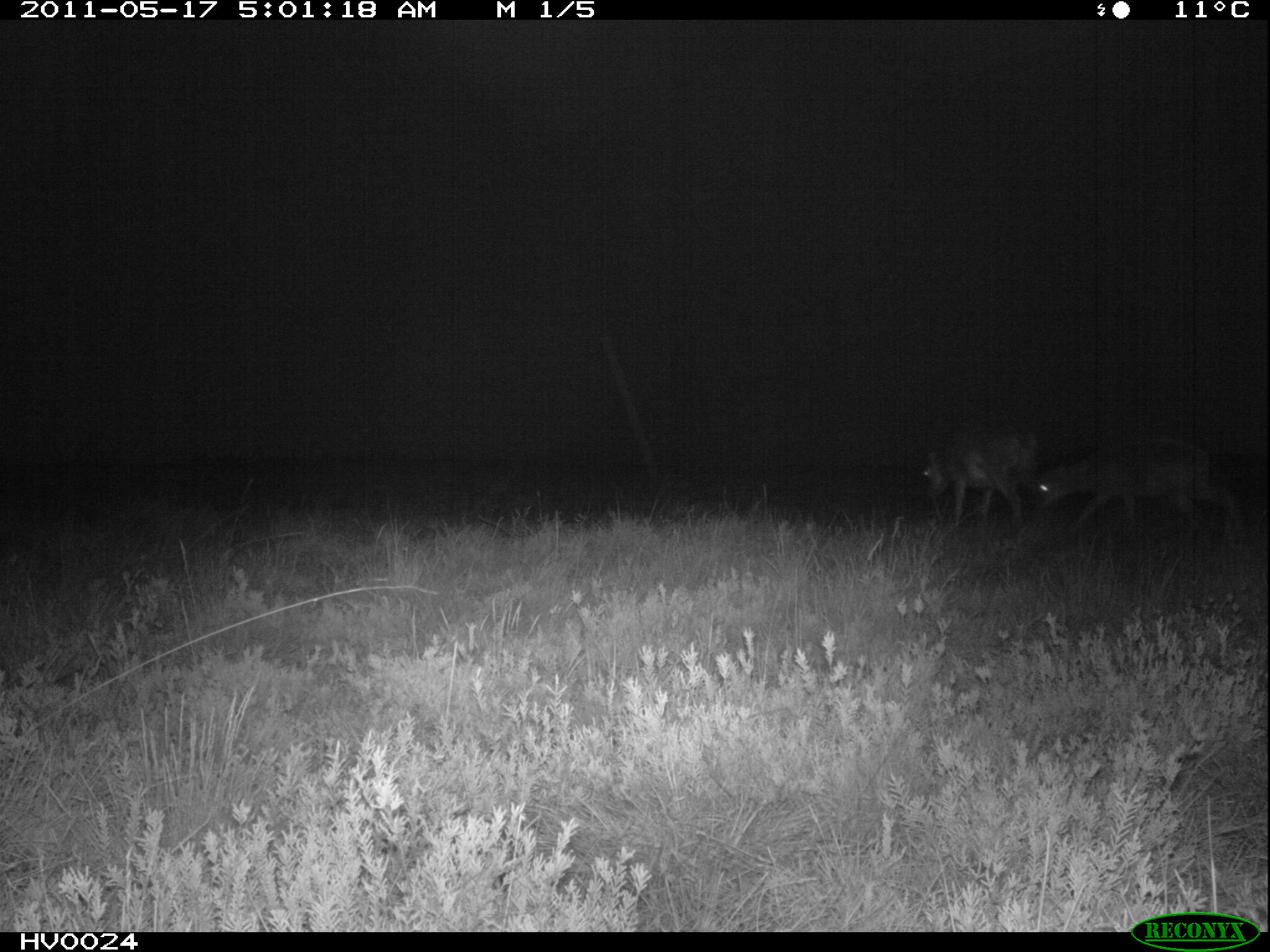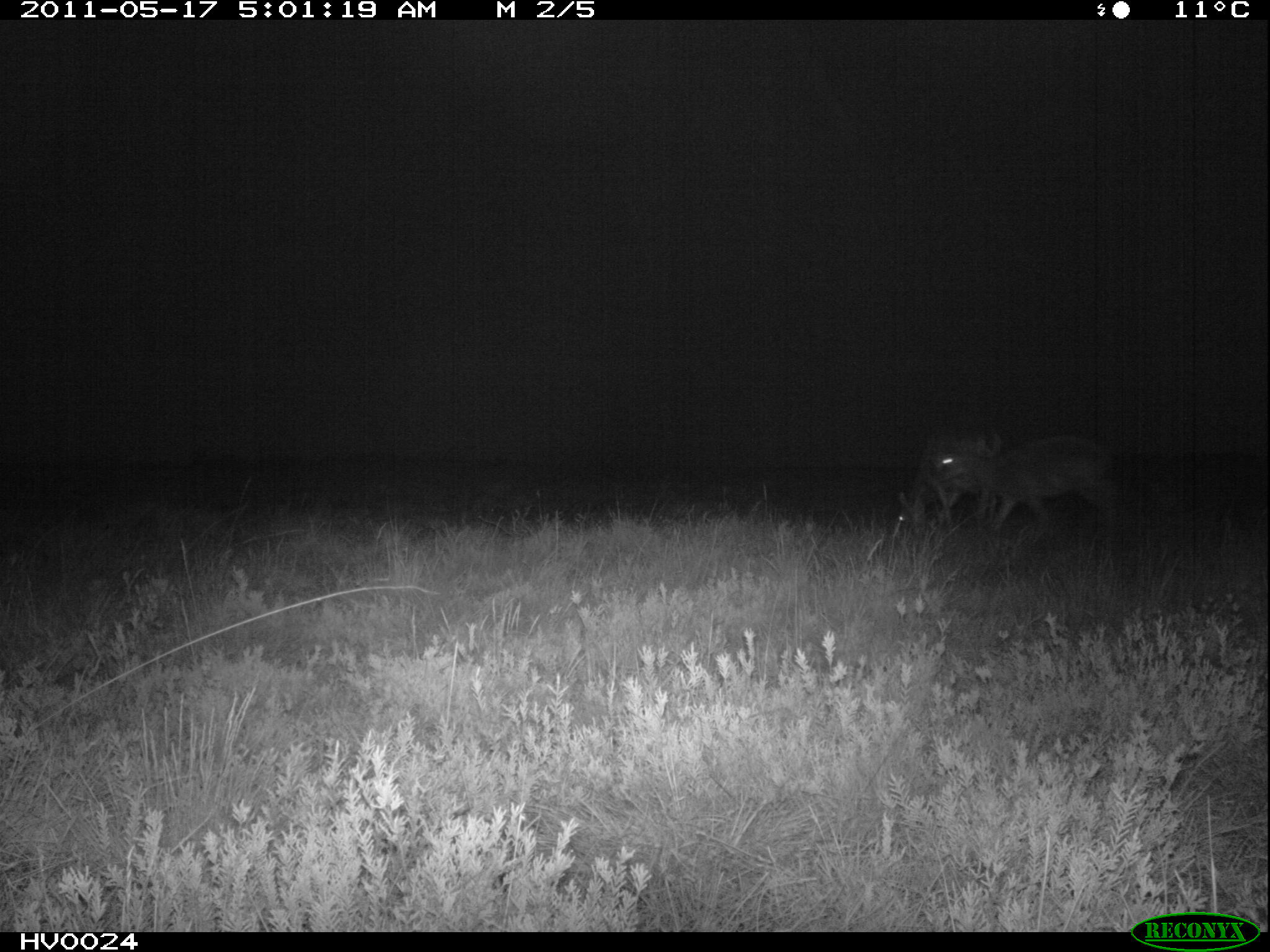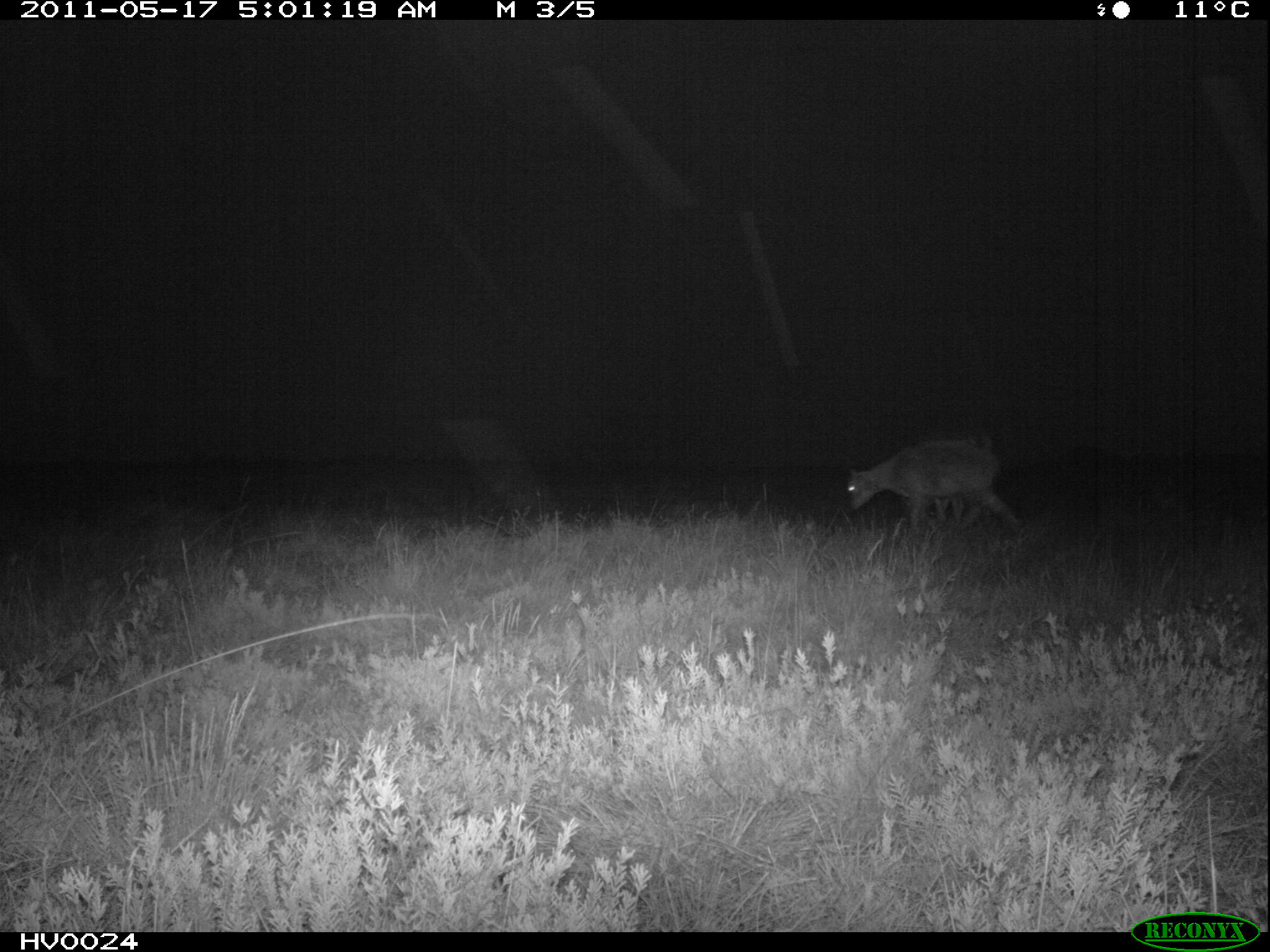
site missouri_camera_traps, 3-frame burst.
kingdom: Animalia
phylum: Chordata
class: Mammalia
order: Artiodactyla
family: Bovidae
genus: Ovis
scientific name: Ovis ammon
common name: mouflon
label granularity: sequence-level